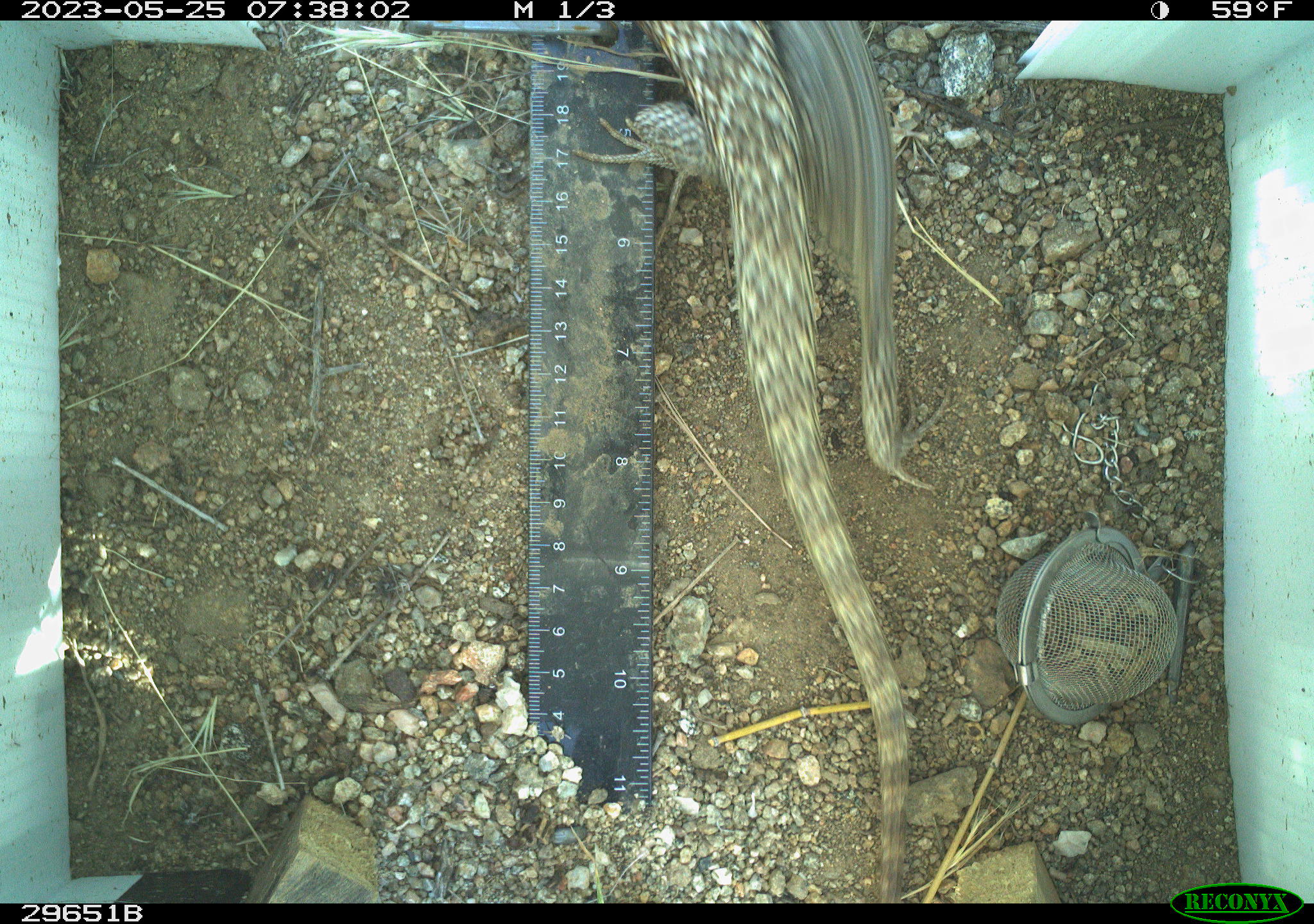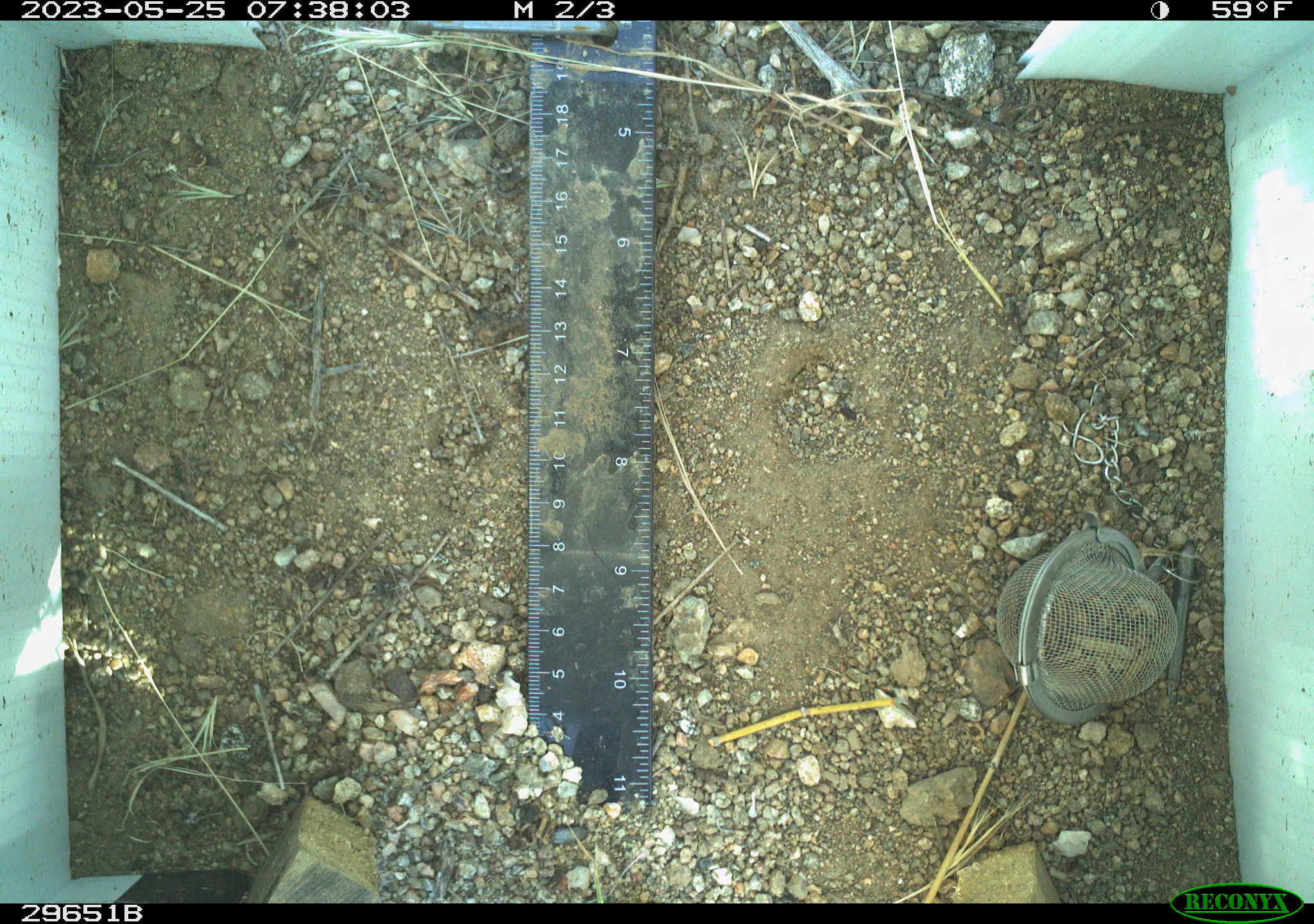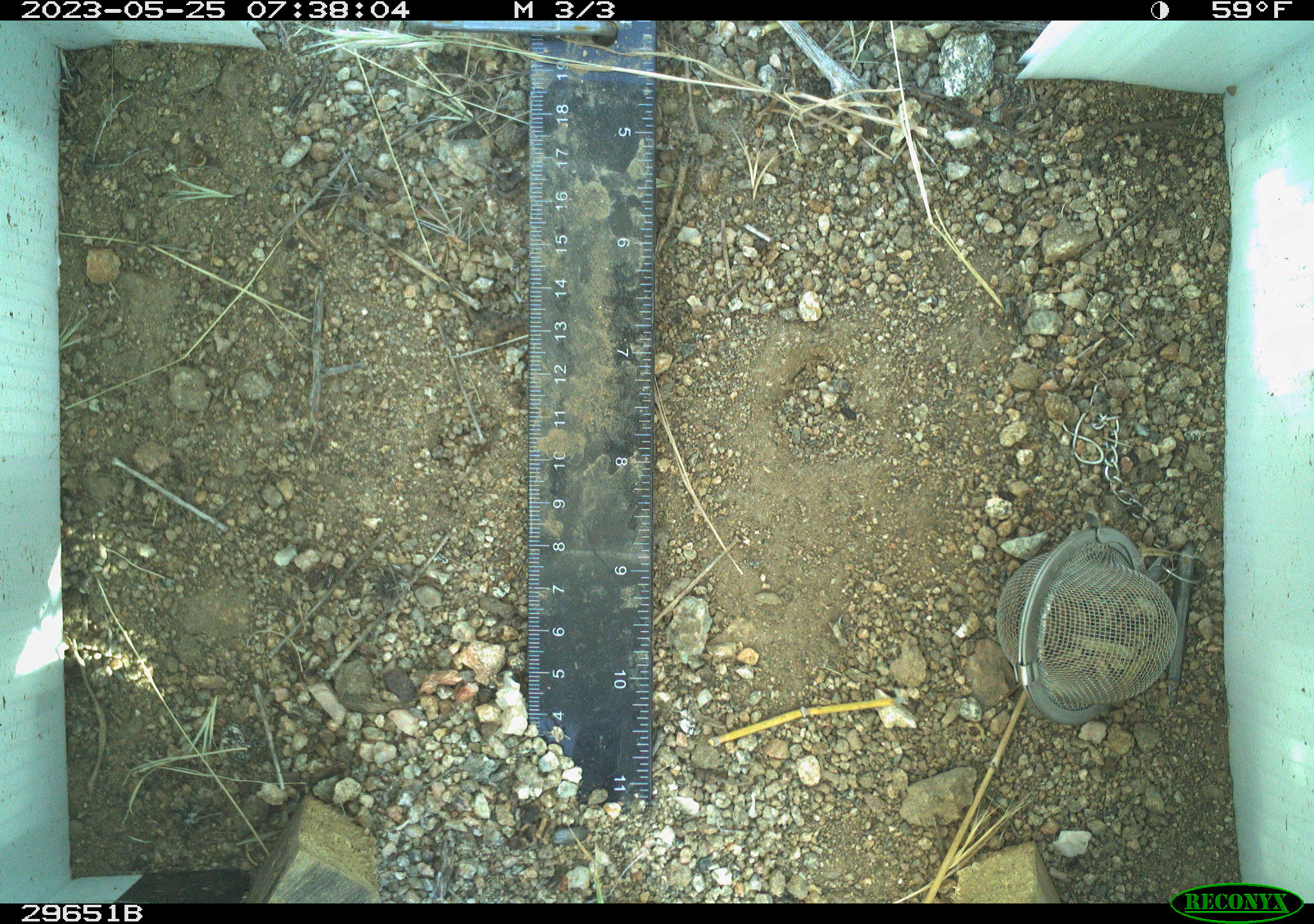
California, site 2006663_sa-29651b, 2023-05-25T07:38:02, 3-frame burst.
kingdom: Animalia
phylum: Chordata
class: Reptilia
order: Squamata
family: Phrynosomatidae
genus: Sceloporus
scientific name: Sceloporus uniformis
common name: yellow-backed spiny lizard